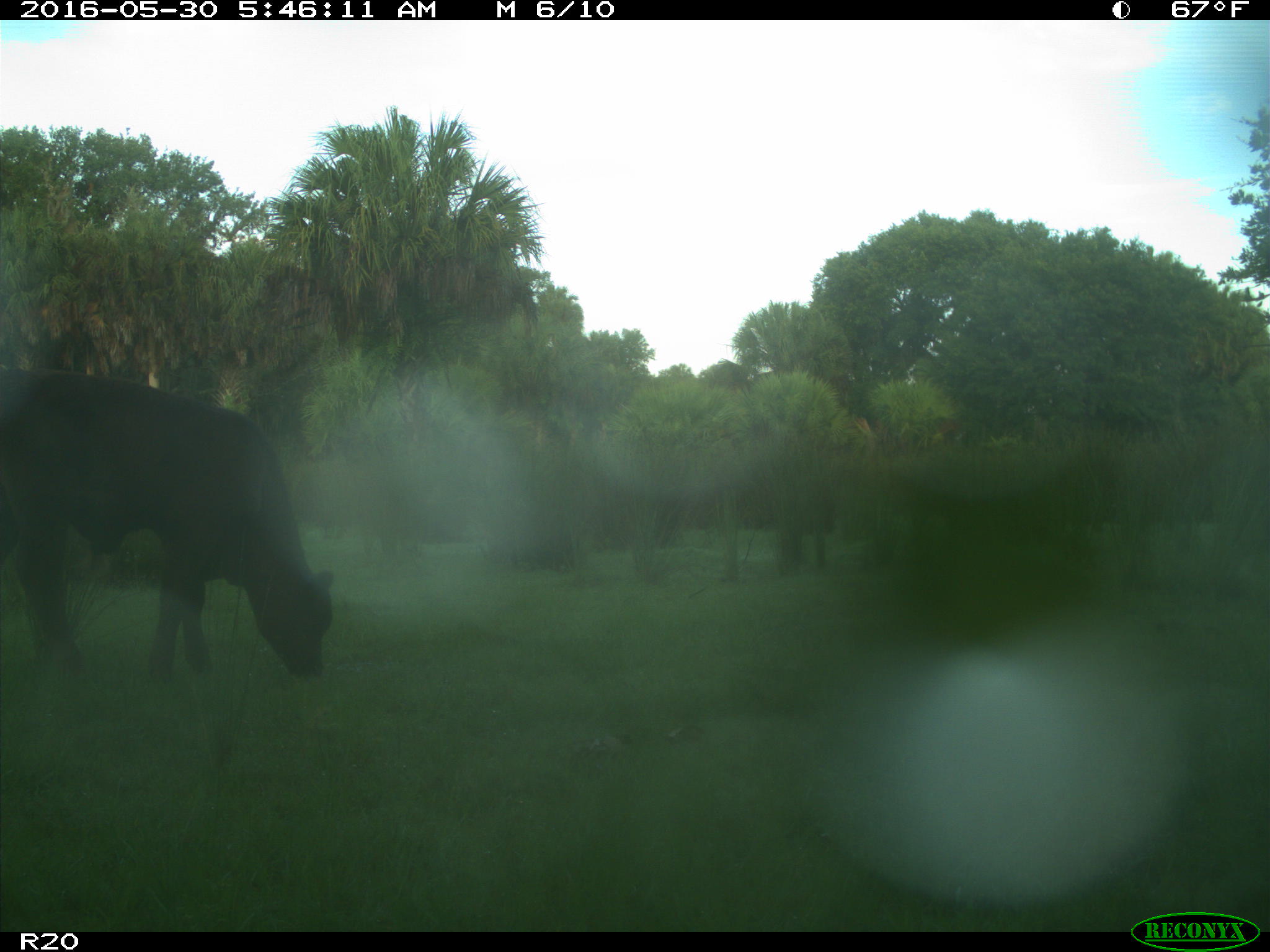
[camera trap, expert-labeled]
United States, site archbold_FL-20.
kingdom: Animalia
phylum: Chordata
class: Mammalia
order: Artiodactyla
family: Bovidae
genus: Bos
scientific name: Bos taurus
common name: domestic cow